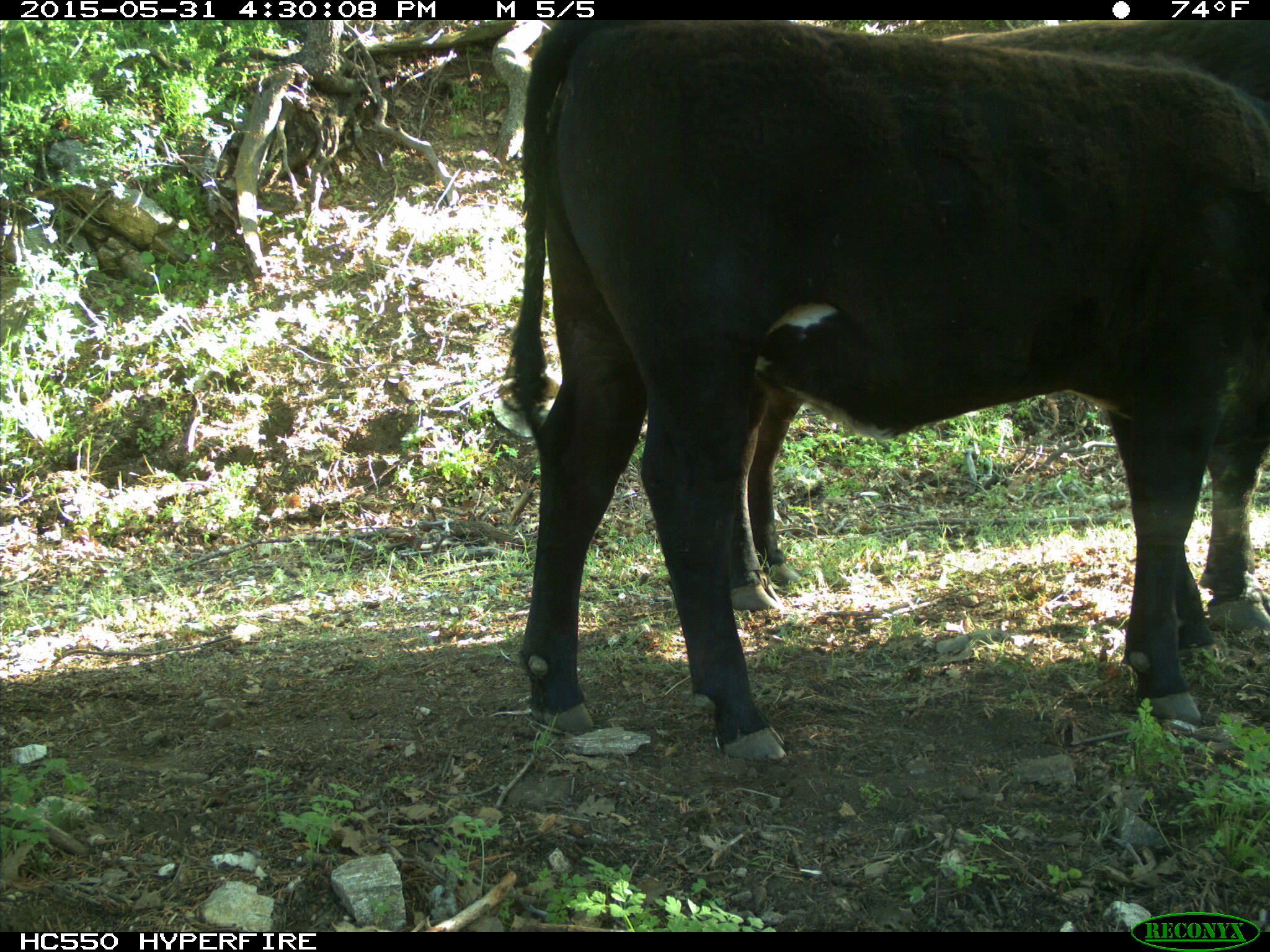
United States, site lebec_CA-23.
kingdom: Animalia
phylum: Chordata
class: Mammalia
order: Artiodactyla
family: Bovidae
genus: Bos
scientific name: Bos taurus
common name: domestic cow